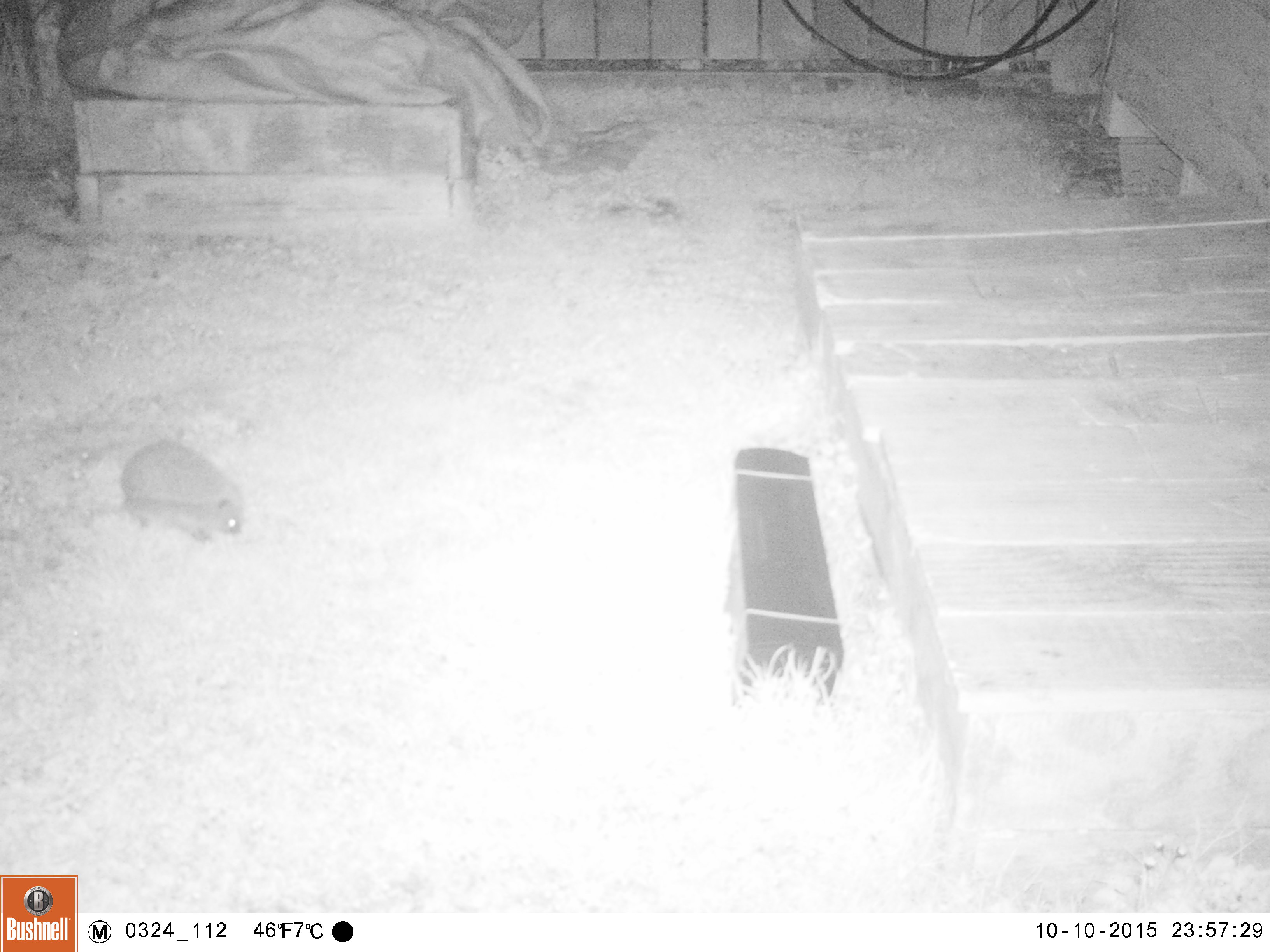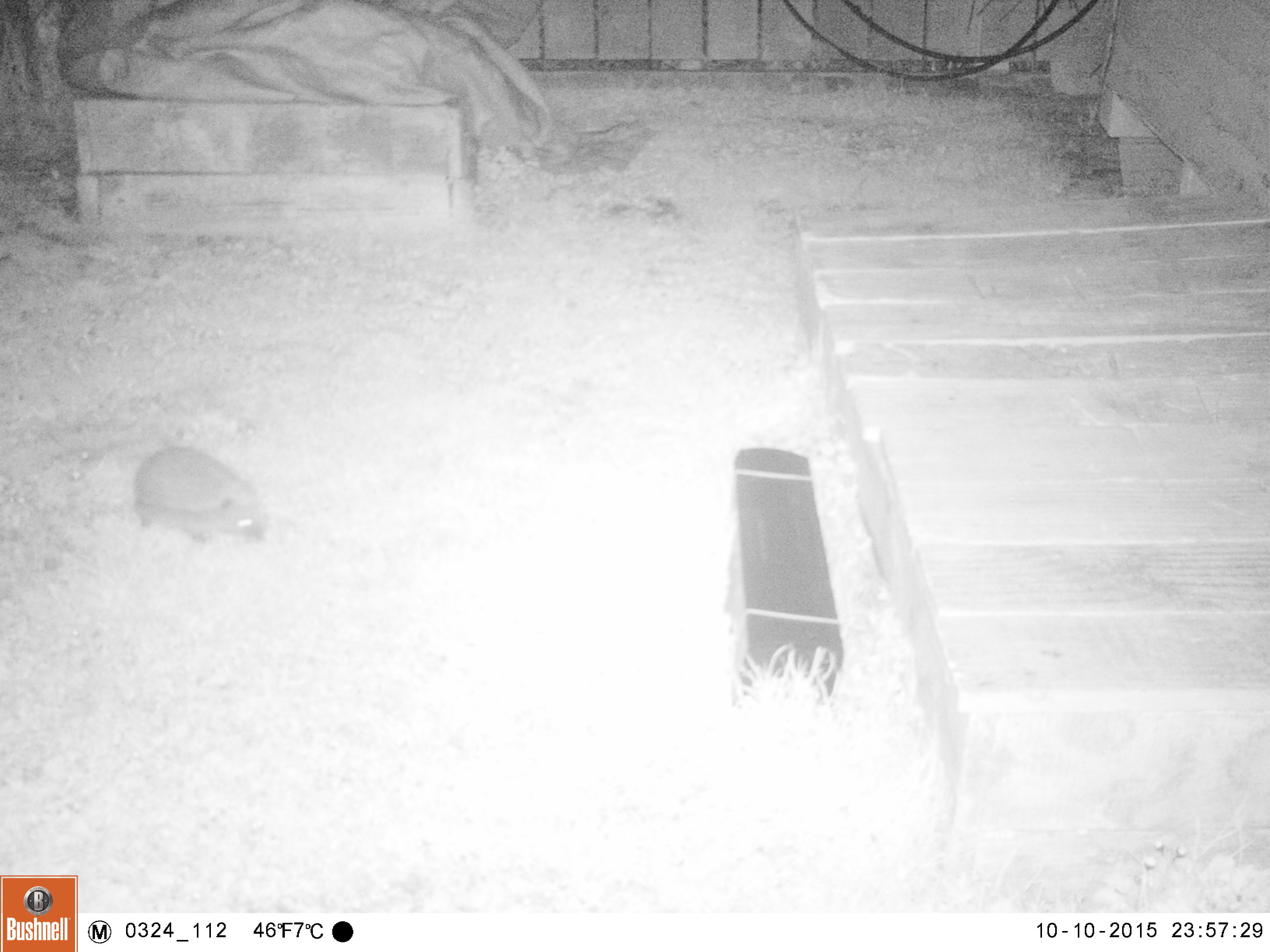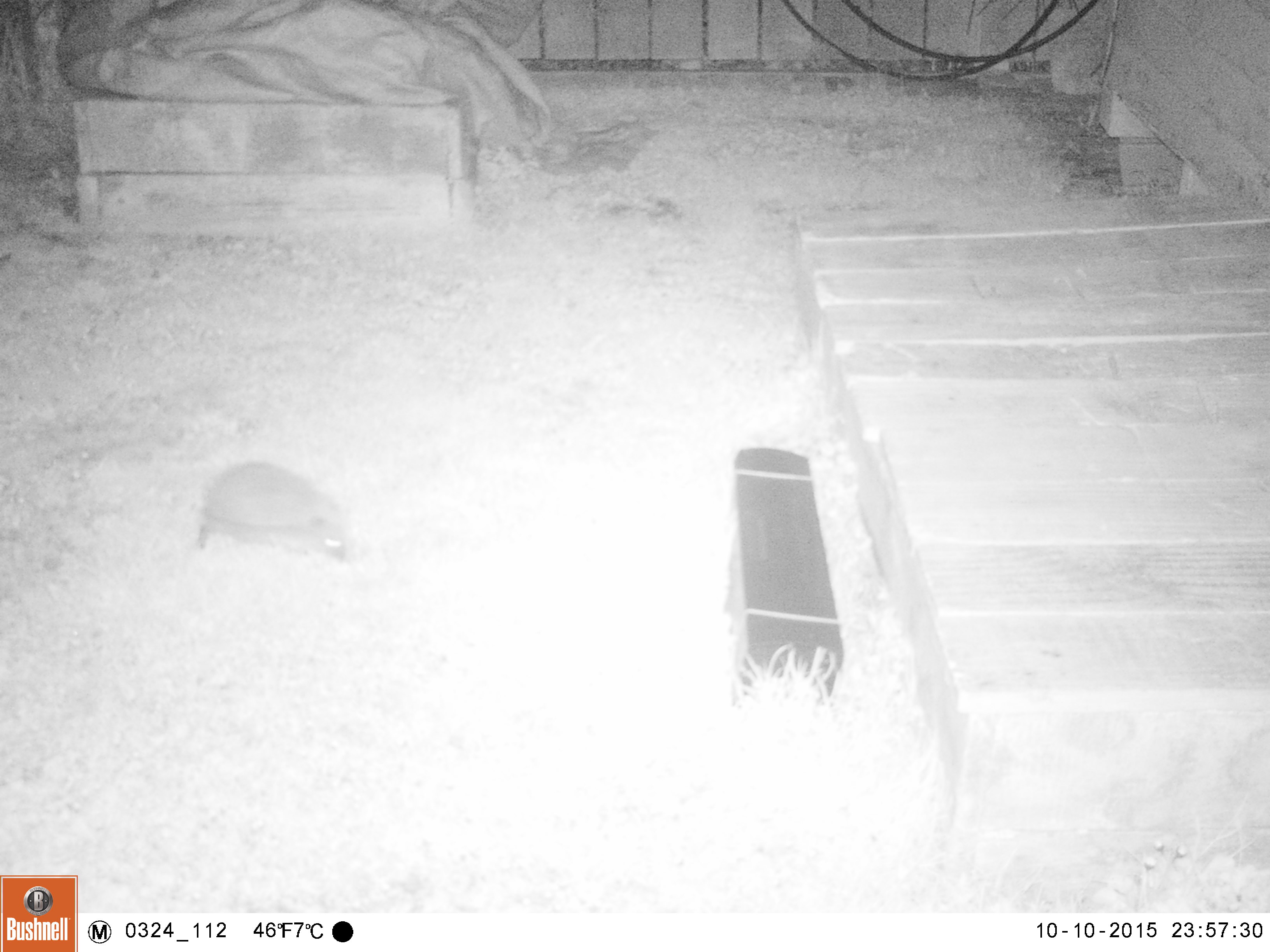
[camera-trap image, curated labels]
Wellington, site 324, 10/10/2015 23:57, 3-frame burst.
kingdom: Animalia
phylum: Chordata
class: Mammalia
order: Eulipotyphla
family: Erinaceidae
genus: Erinaceus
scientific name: Erinaceus europaeus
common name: hedgehog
Hedgehog (Erinaceus europaeus).